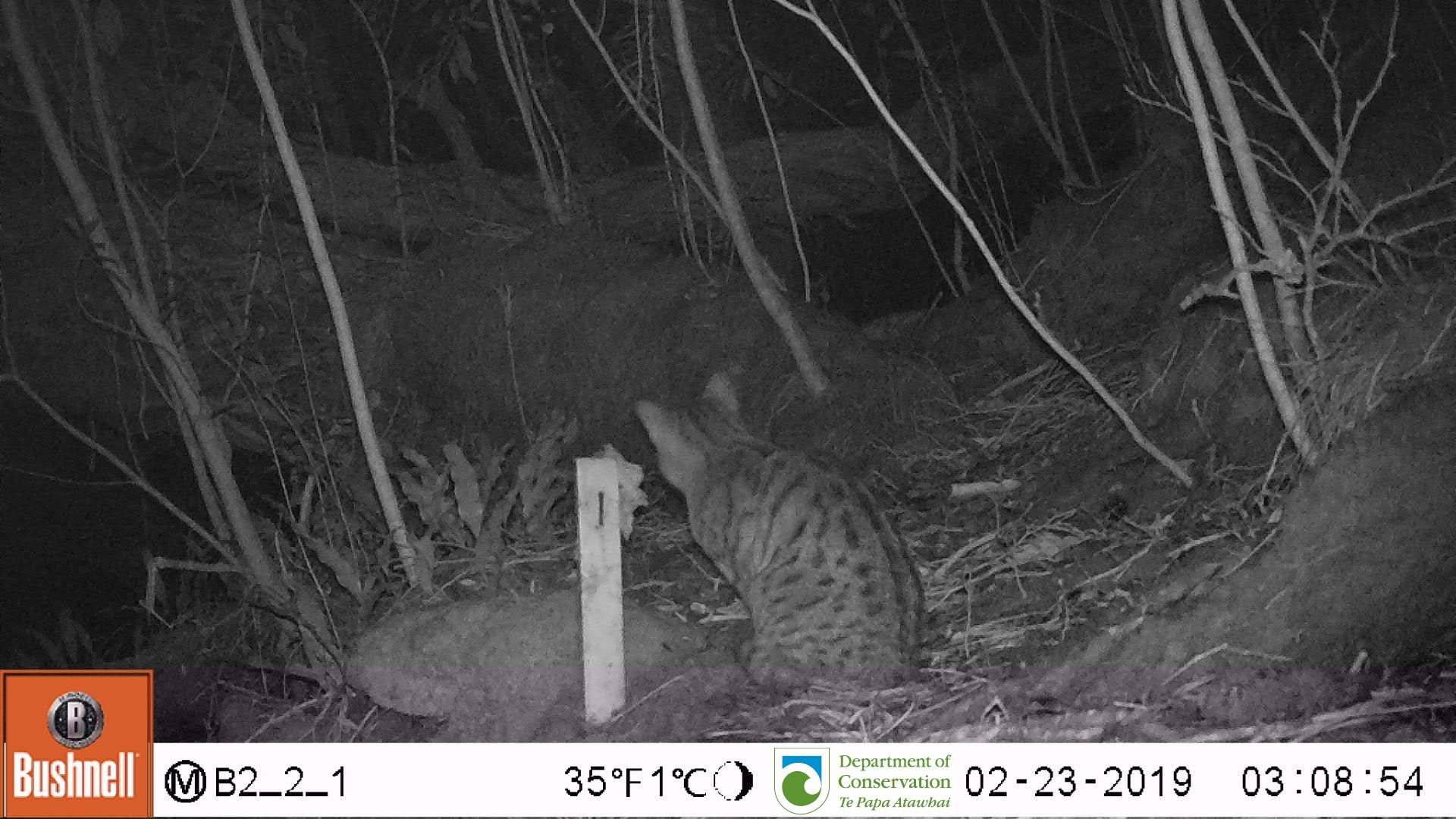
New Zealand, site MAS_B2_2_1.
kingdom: Animalia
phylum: Chordata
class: Mammalia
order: Carnivora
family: Felidae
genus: Felis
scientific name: Felis catus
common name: domestic cat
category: cat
Cat (domestic cat) (Felis catus).